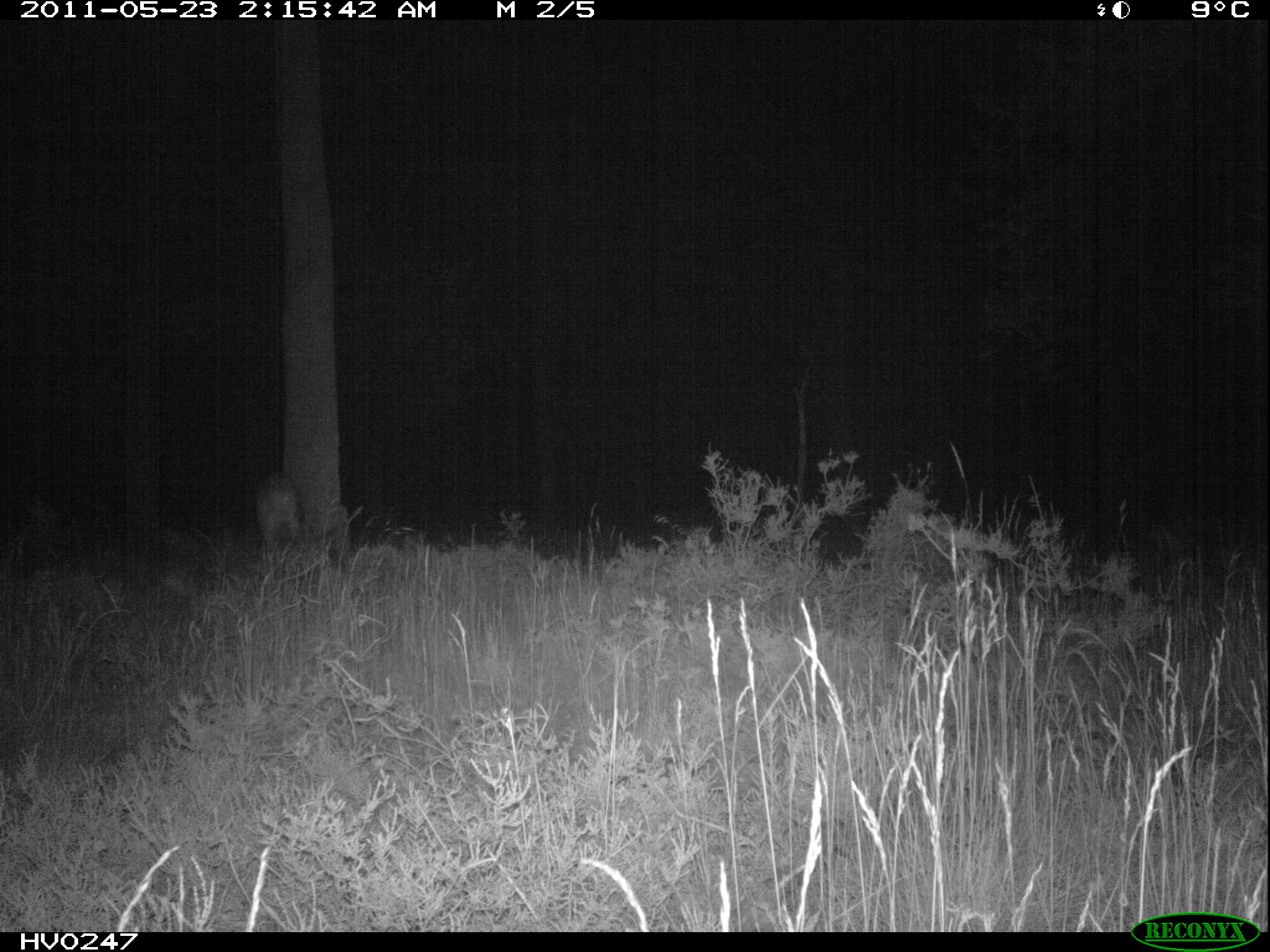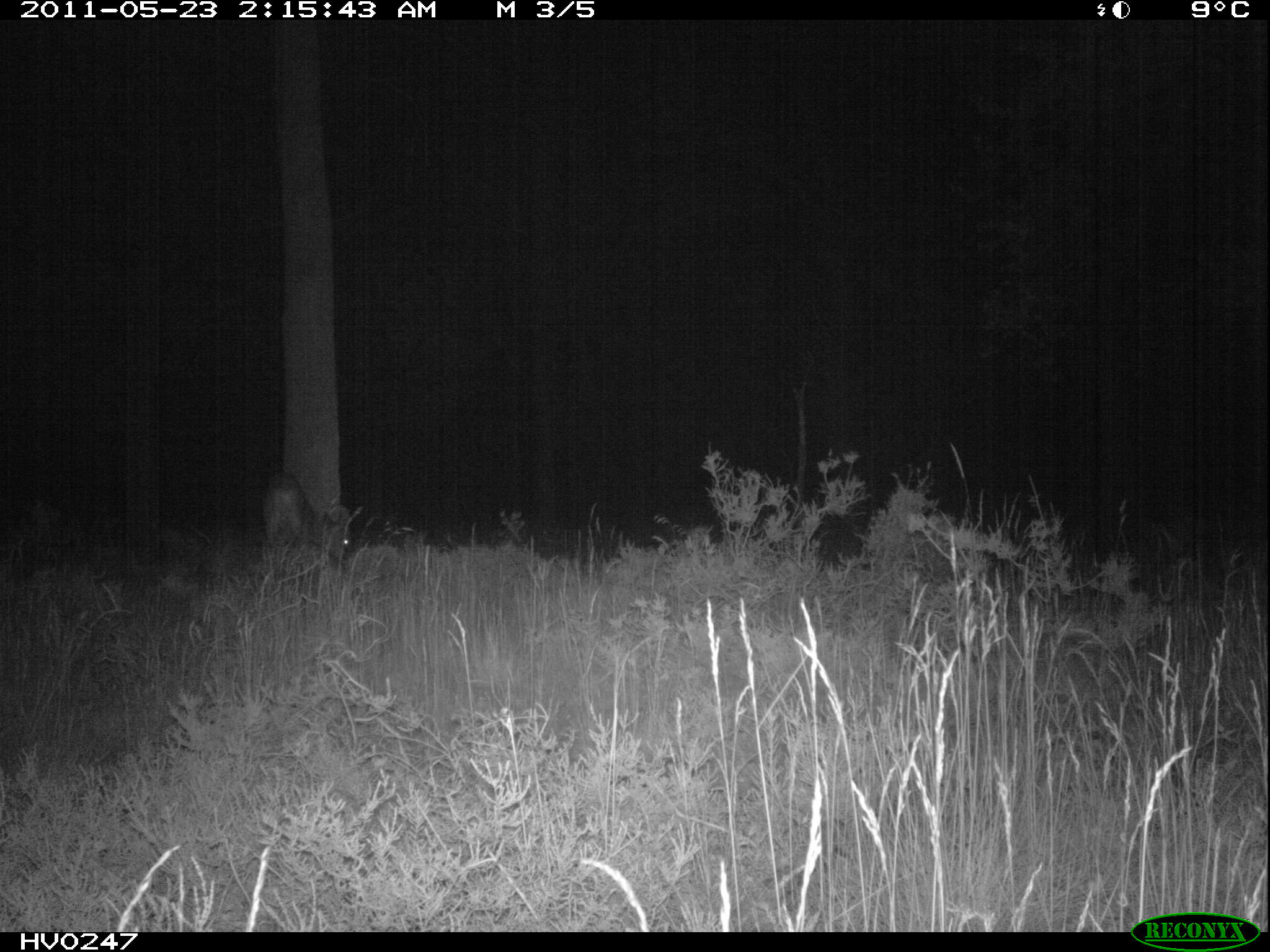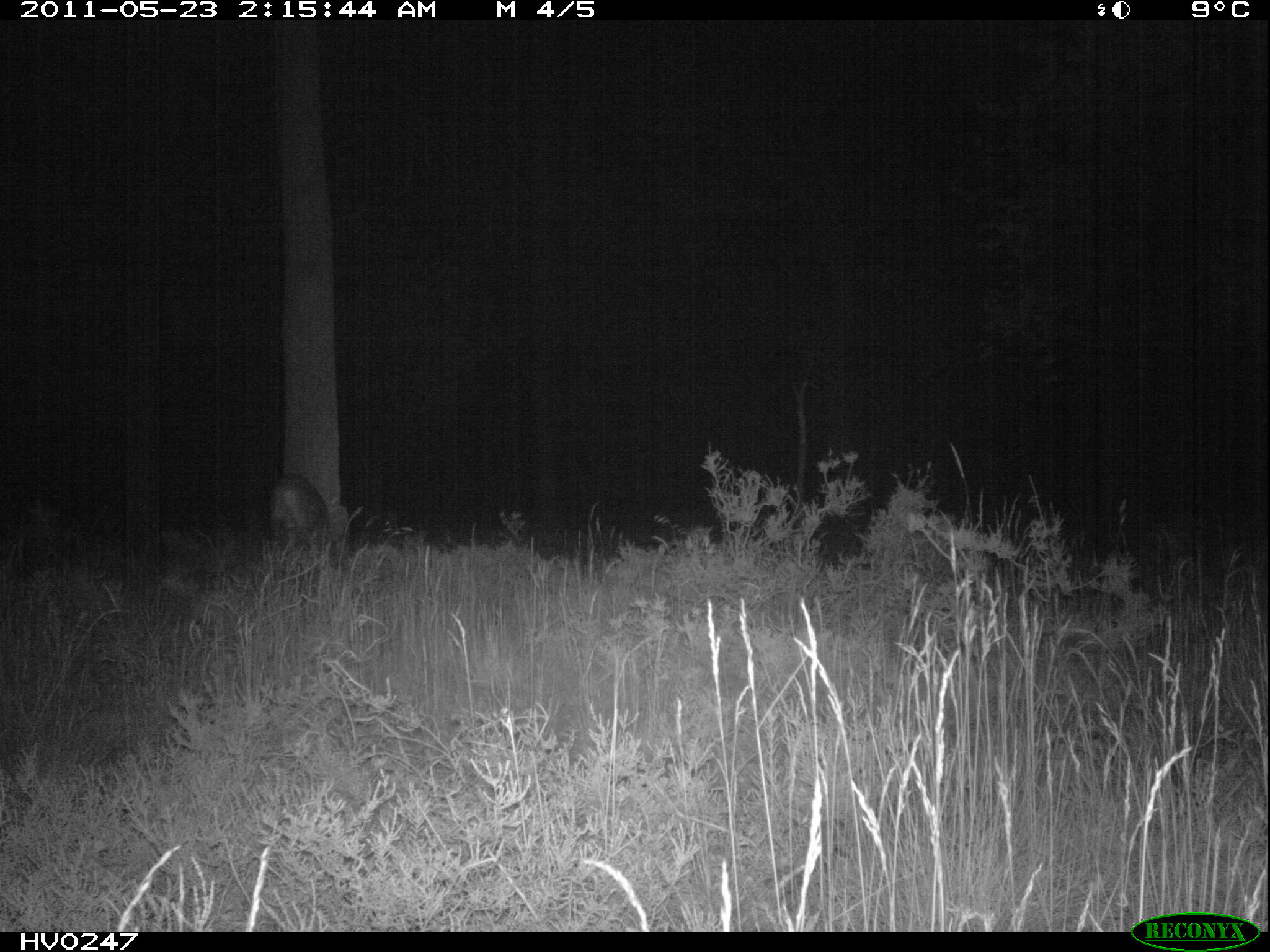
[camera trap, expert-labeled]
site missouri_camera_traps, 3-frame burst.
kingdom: Animalia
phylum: Chordata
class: Mammalia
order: Artiodactyla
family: Cervidae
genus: Capreolus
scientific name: Capreolus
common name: roe deer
Roe deer (Capreolus). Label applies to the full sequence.